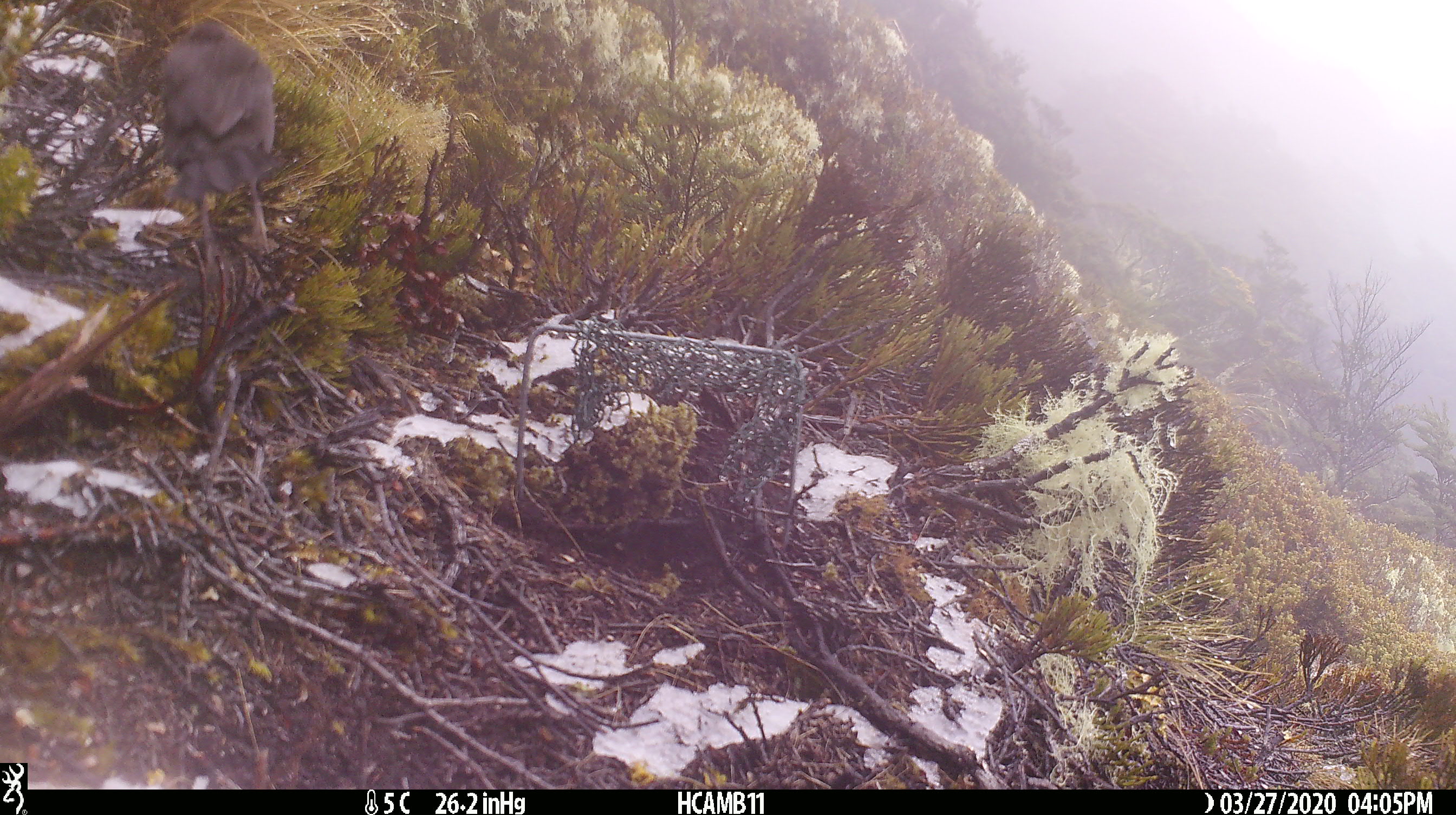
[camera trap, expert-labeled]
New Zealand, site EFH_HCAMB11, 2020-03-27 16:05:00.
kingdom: Animalia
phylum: Chordata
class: Aves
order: Passeriformes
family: Petroicidae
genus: Petroica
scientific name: Petroica australis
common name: new zealand robin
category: robin